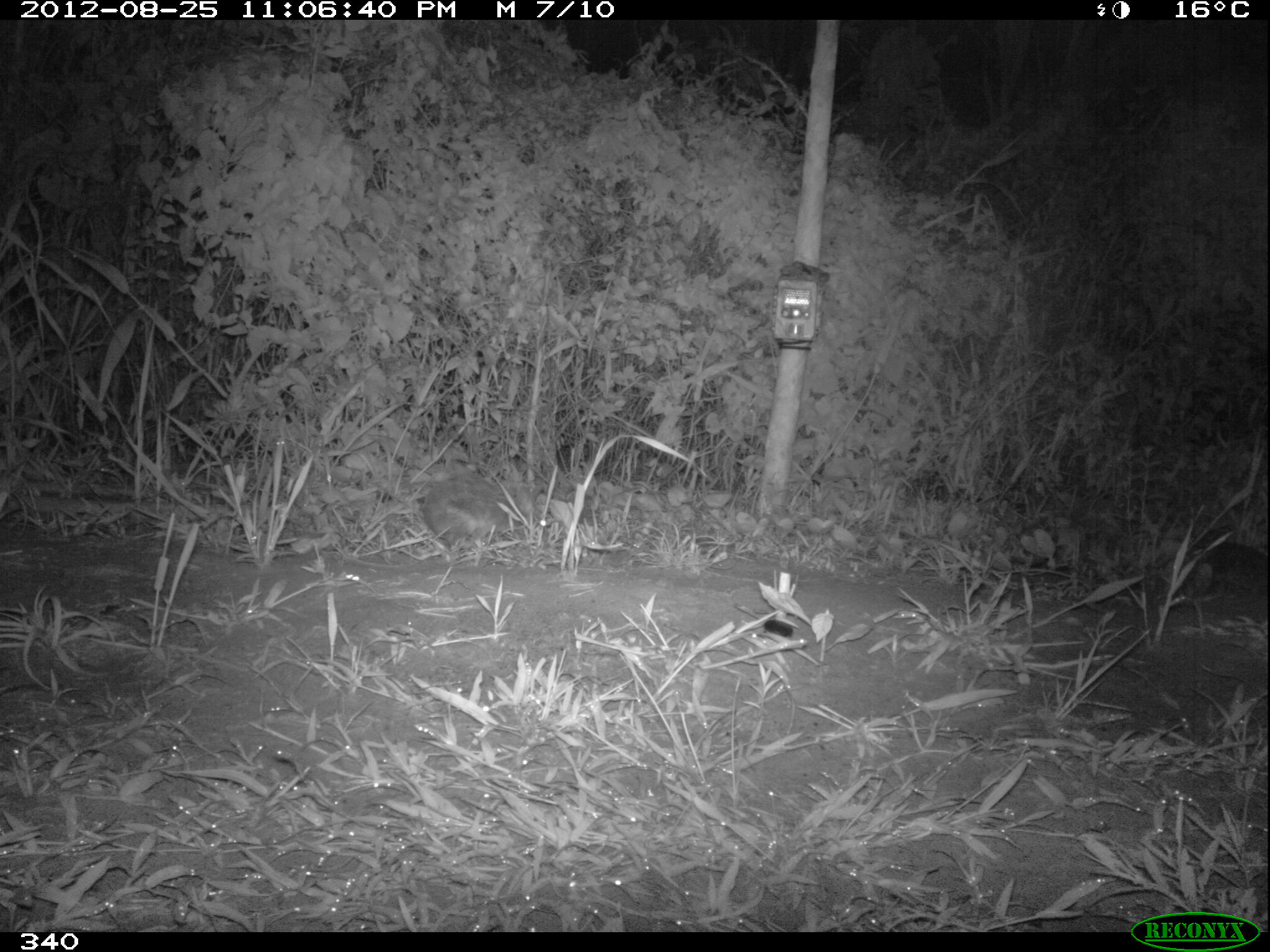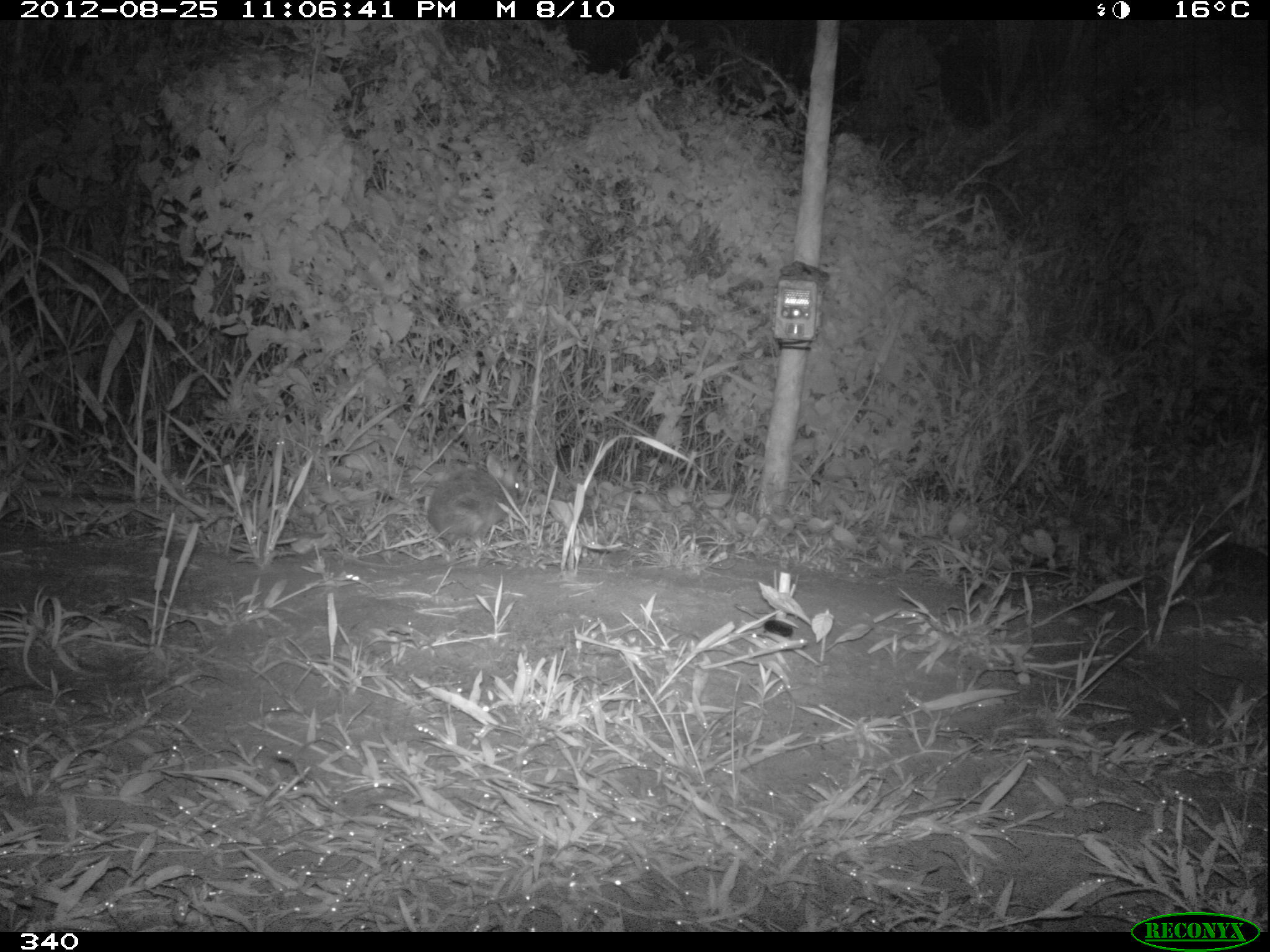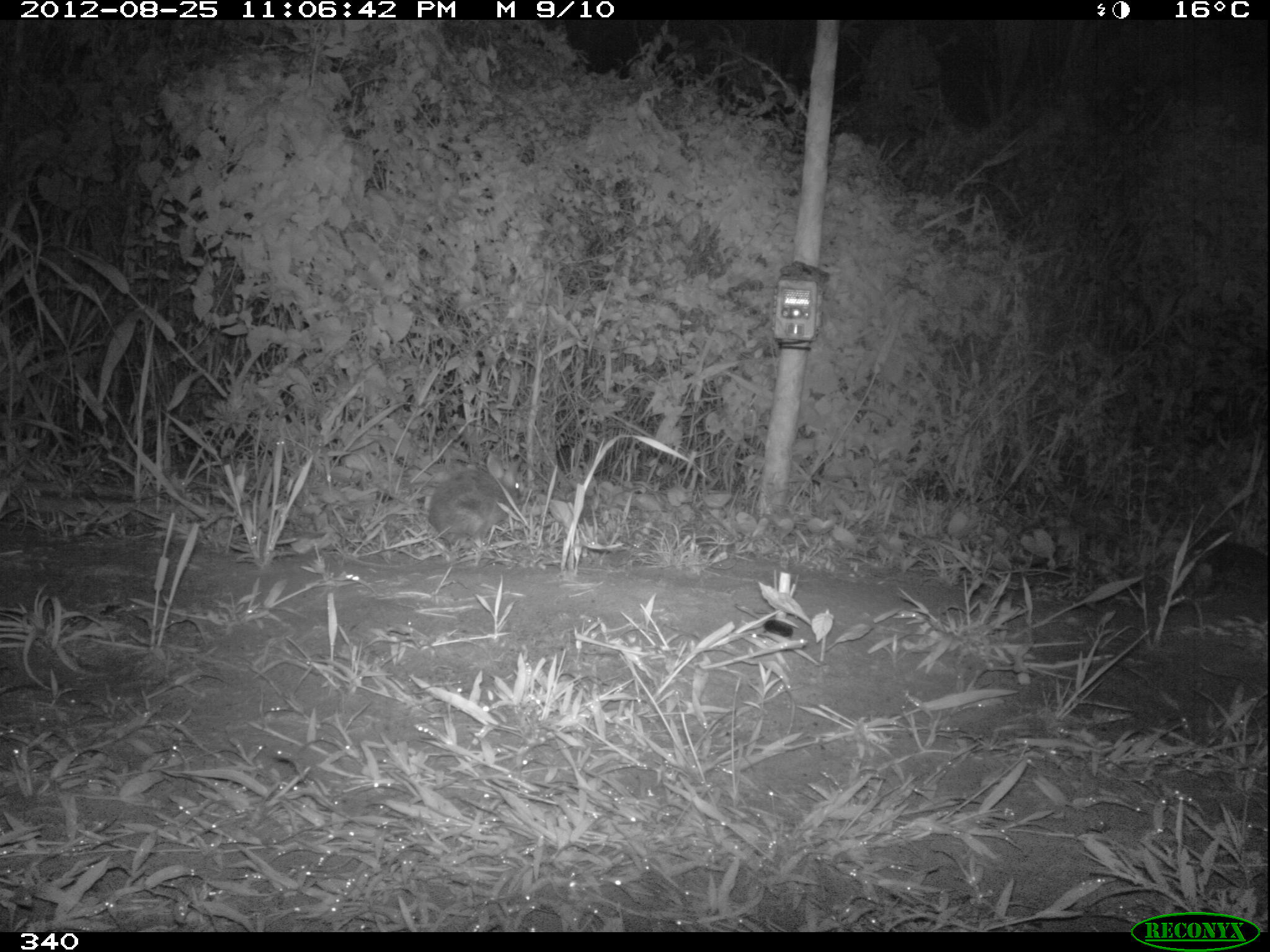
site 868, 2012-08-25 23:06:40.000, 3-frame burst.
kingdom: Animalia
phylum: Chordata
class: Mammalia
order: Lagomorpha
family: Leporidae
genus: Sylvilagus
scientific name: Sylvilagus brasiliensis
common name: tapeti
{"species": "Sylvilagus brasiliensis (tapeti)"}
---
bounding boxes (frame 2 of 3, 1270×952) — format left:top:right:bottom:
sylvilagus brasiliensis: 428:450:523:548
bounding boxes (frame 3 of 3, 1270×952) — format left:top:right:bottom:
sylvilagus brasiliensis: 426:452:520:549